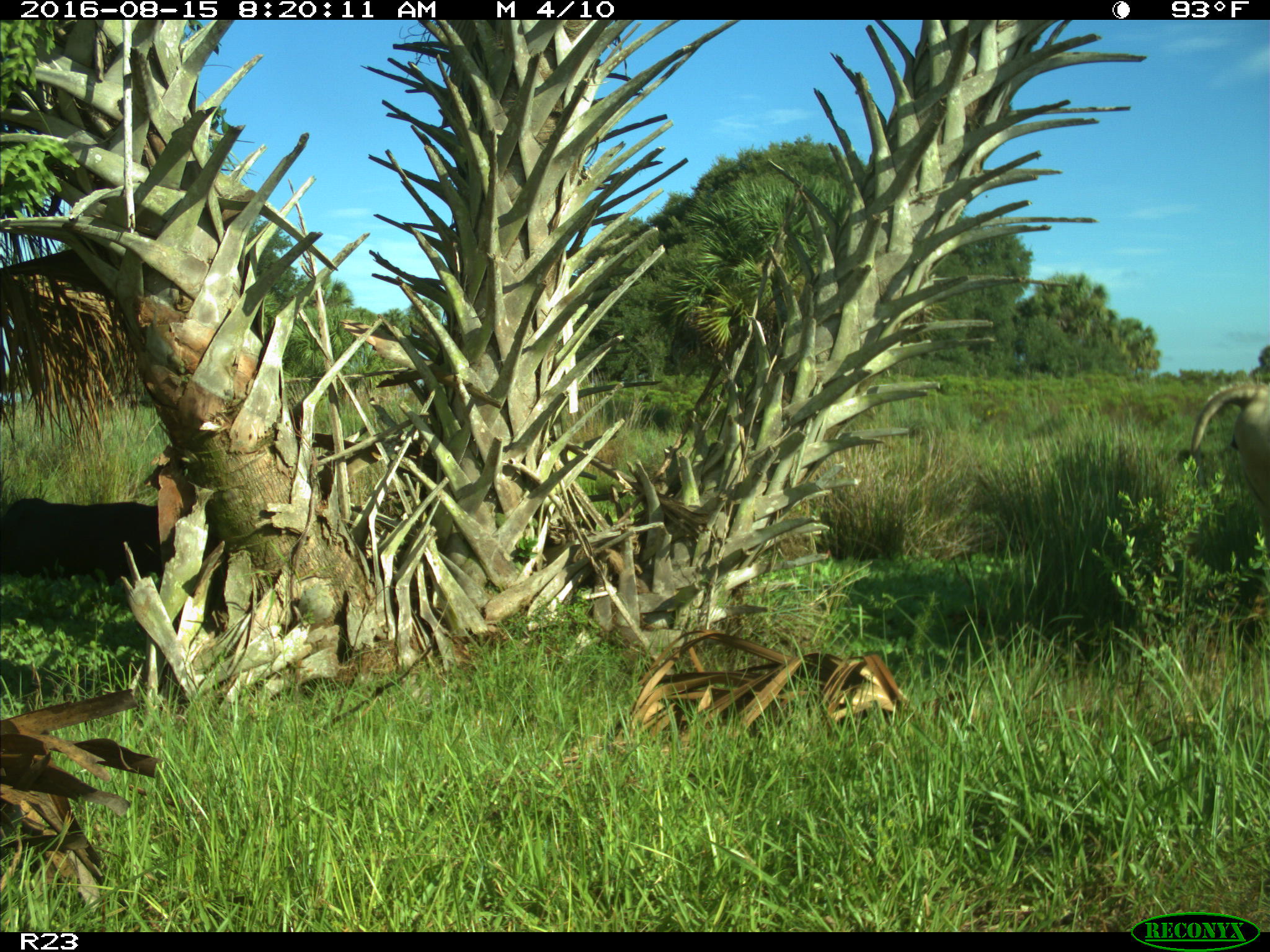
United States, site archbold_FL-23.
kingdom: Animalia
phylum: Chordata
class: Mammalia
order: Artiodactyla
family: Bovidae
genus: Bos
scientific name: Bos taurus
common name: domestic cow